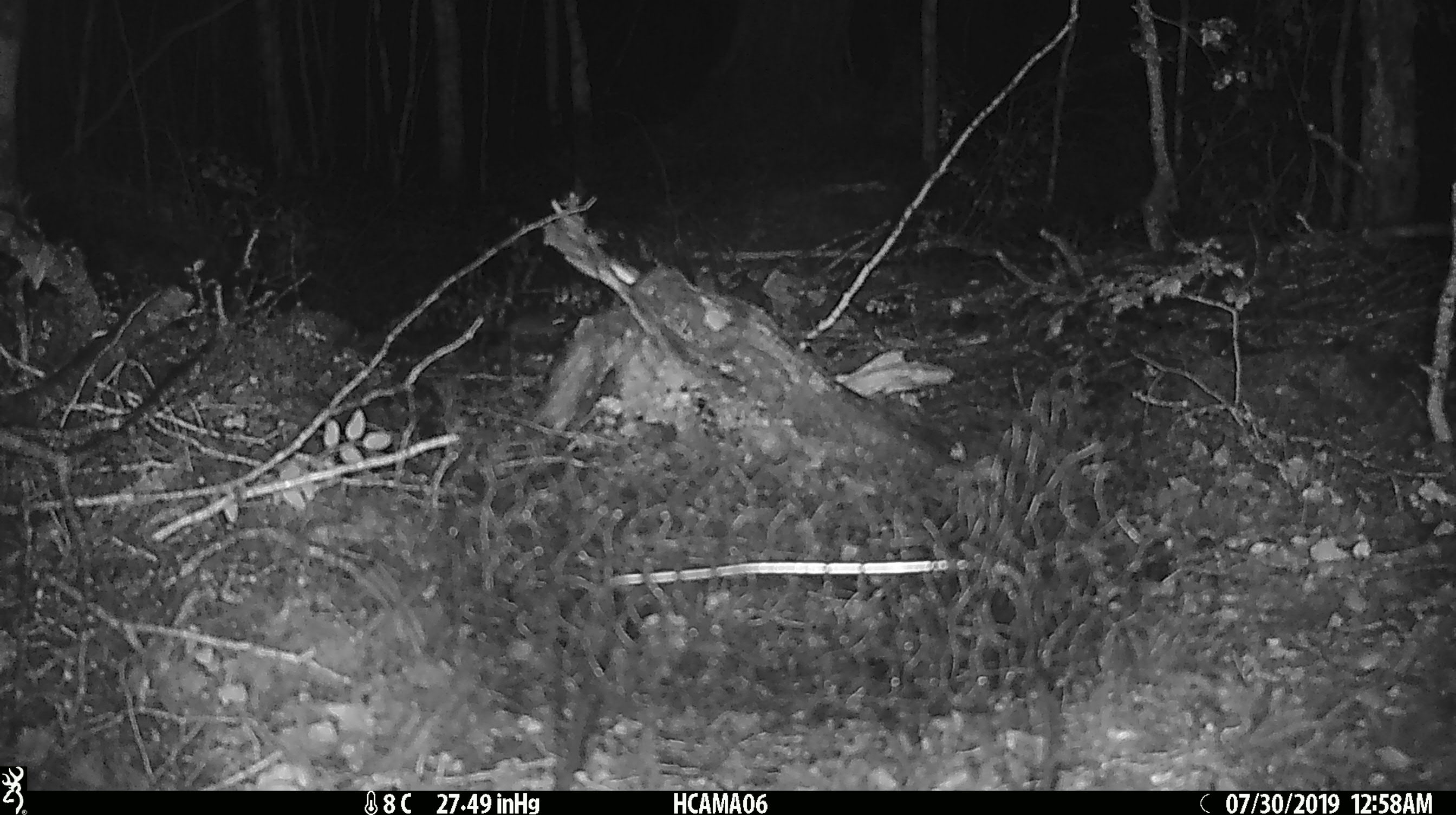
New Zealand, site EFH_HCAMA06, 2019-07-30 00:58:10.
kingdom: Animalia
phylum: Chordata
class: Mammalia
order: Rodentia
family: Muridae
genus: Mus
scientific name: Mus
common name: mouse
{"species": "mouse (Mus)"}